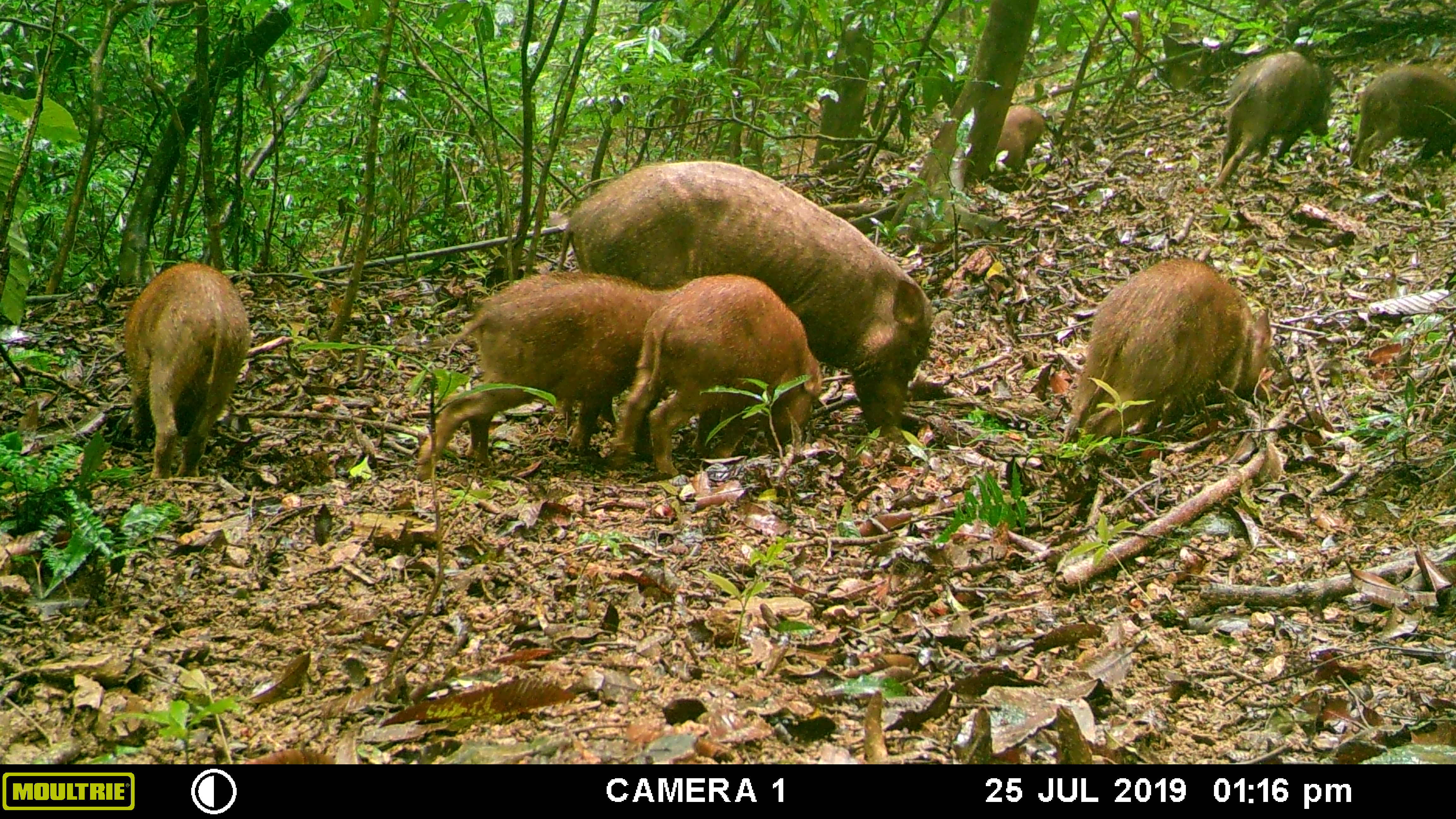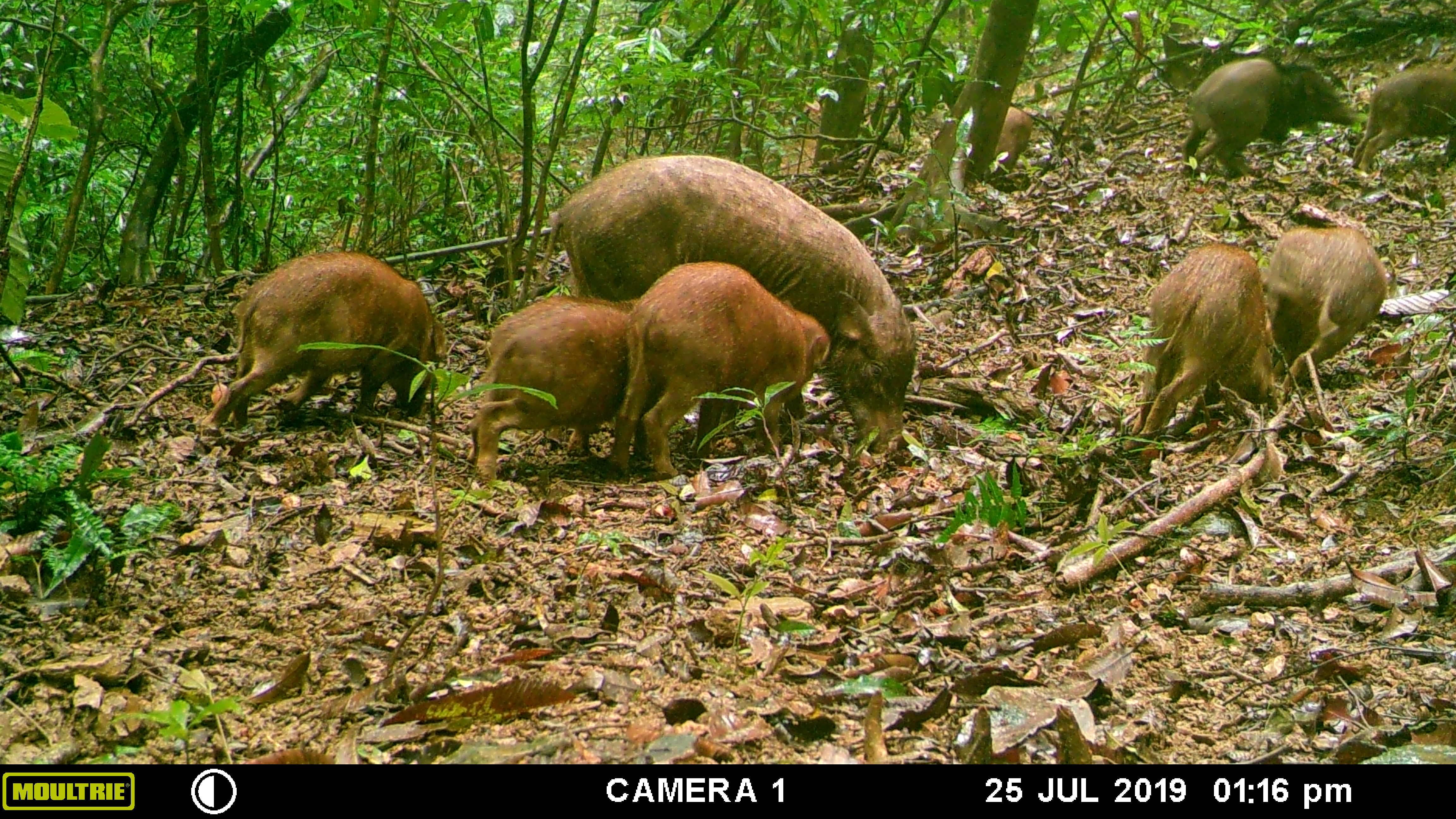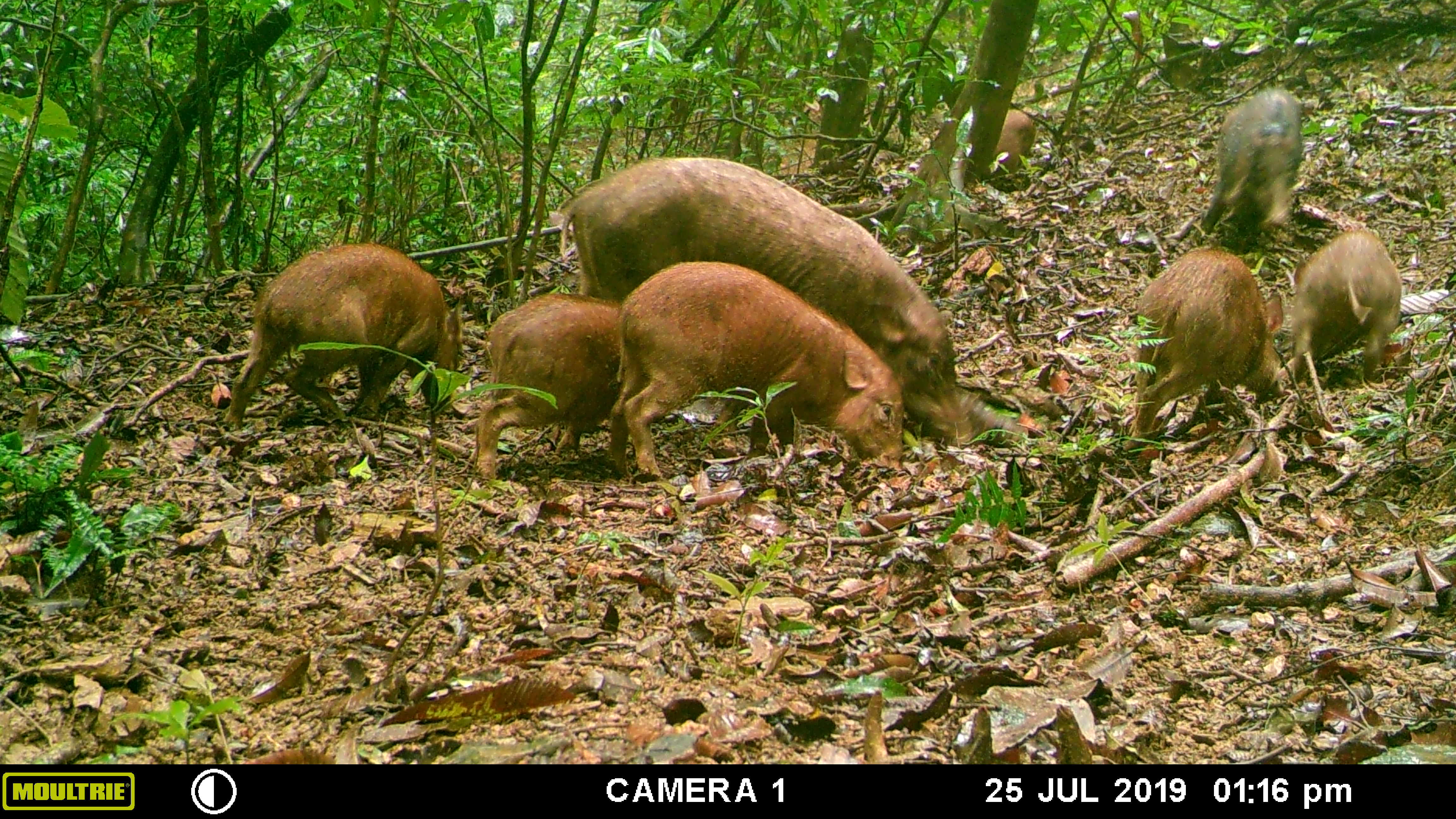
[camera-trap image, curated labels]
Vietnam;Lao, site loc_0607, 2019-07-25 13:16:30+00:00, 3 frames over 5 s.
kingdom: Animalia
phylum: Chordata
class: Mammalia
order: Artiodactyla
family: Suidae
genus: Sus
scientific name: Sus scrofa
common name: eurasian wild pig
Eurasian wild pig (Sus scrofa). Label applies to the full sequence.